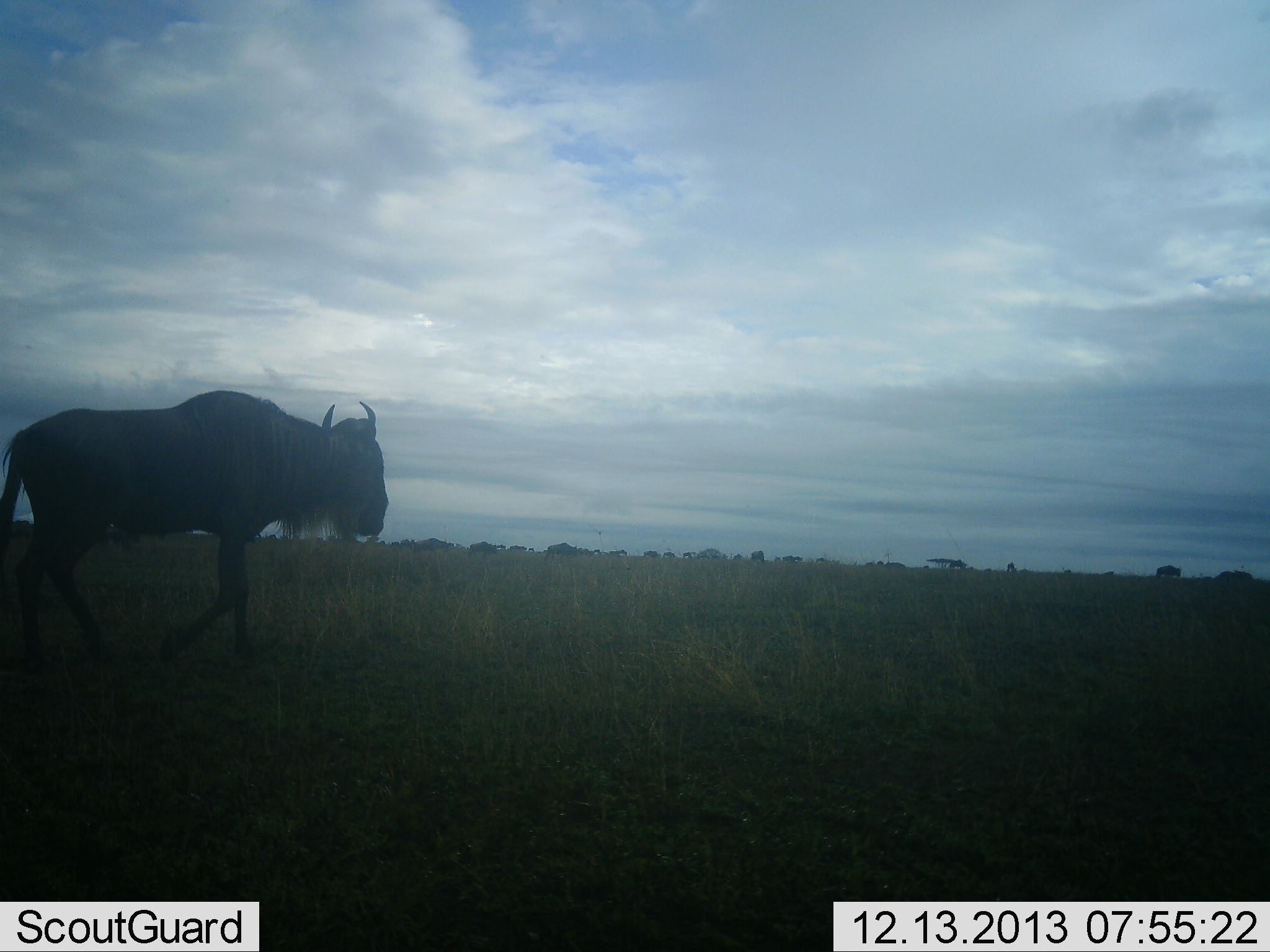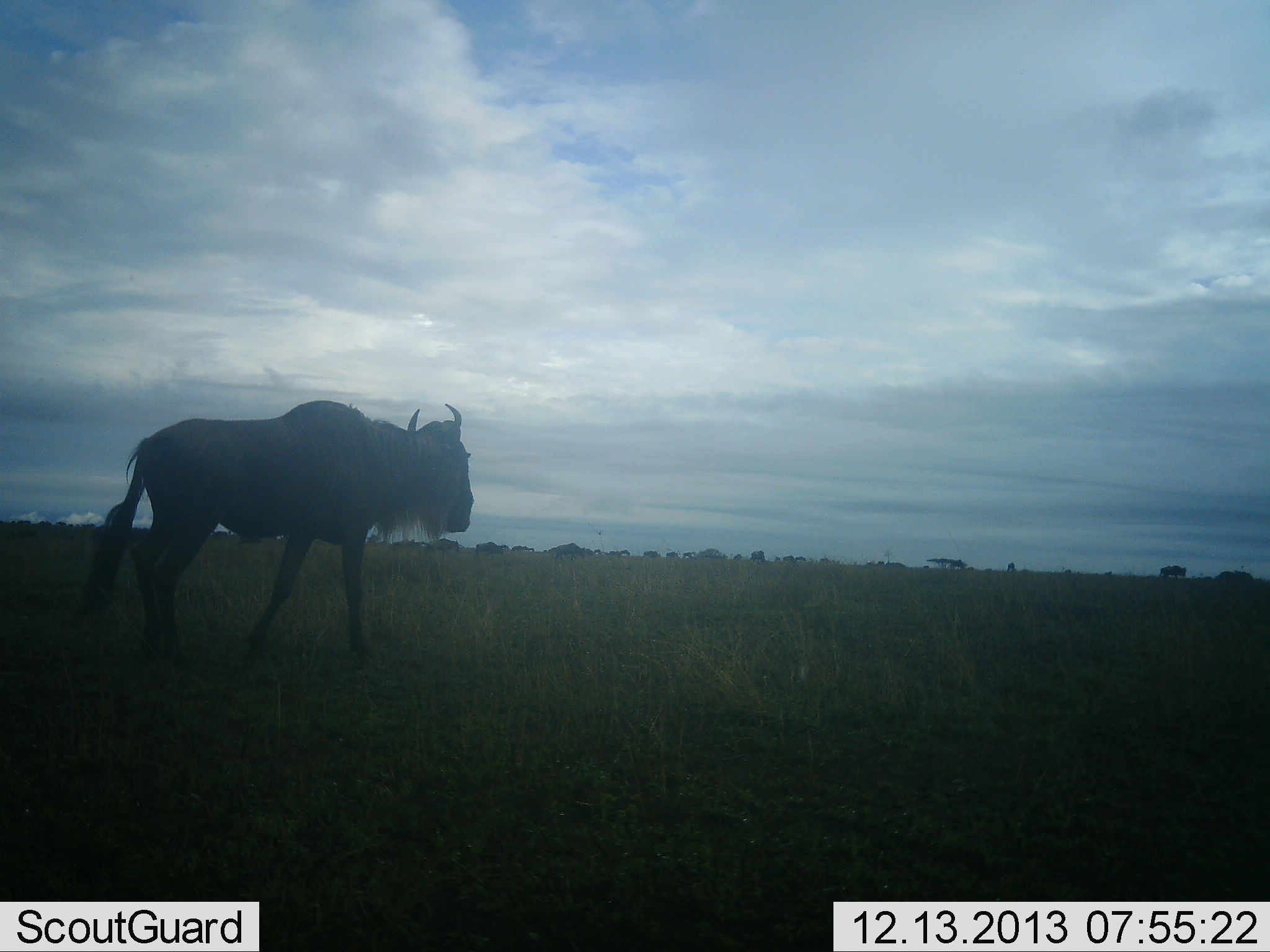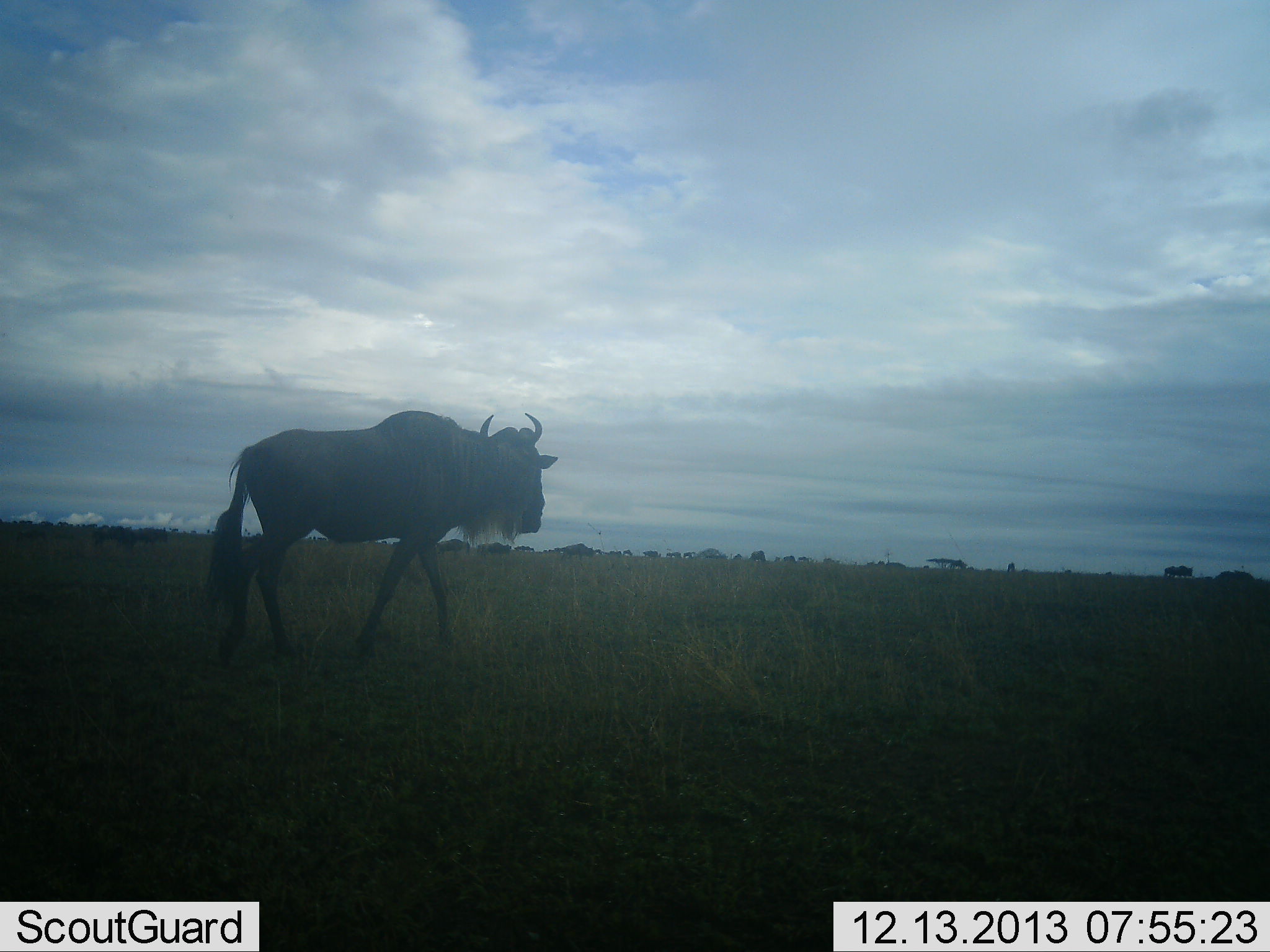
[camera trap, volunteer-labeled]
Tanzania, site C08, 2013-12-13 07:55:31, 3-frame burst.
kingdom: Animalia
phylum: Chordata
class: Mammalia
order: Artiodactyla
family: Bovidae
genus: Connochaetes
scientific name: Connochaetes taurinus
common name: blue wildebeest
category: wildebeest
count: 11-50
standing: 20%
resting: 0%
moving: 90%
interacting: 0%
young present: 0%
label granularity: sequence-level